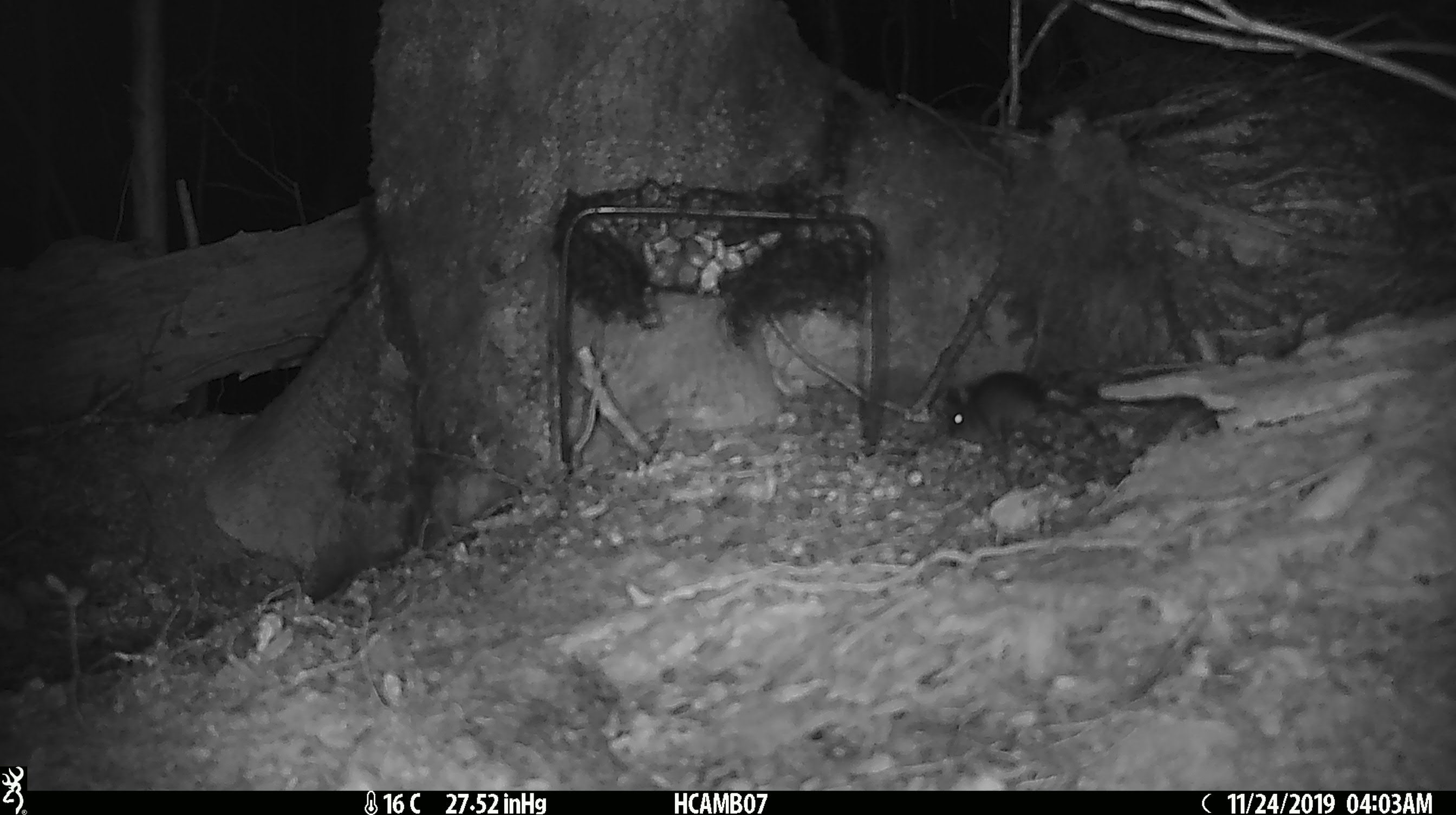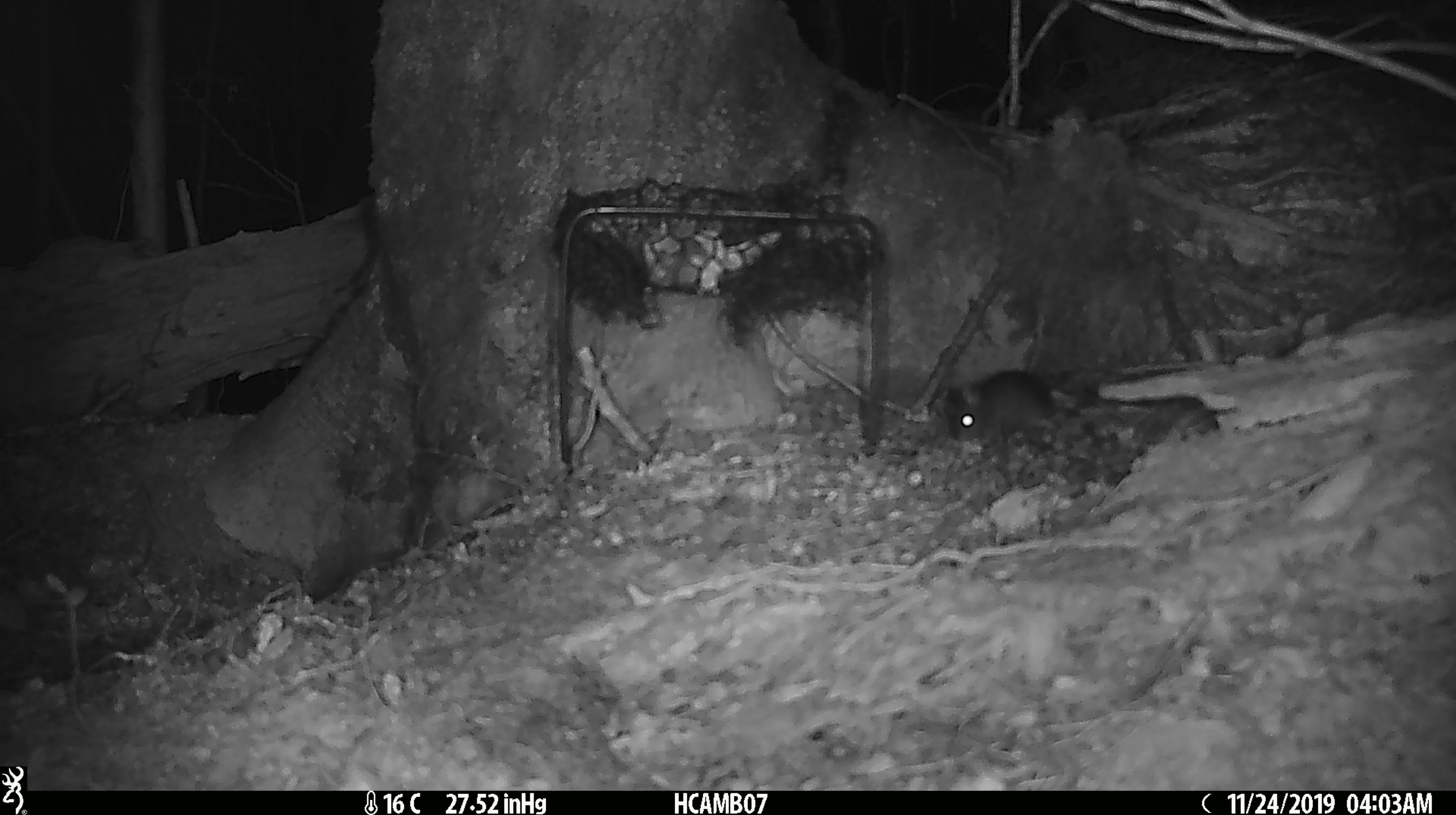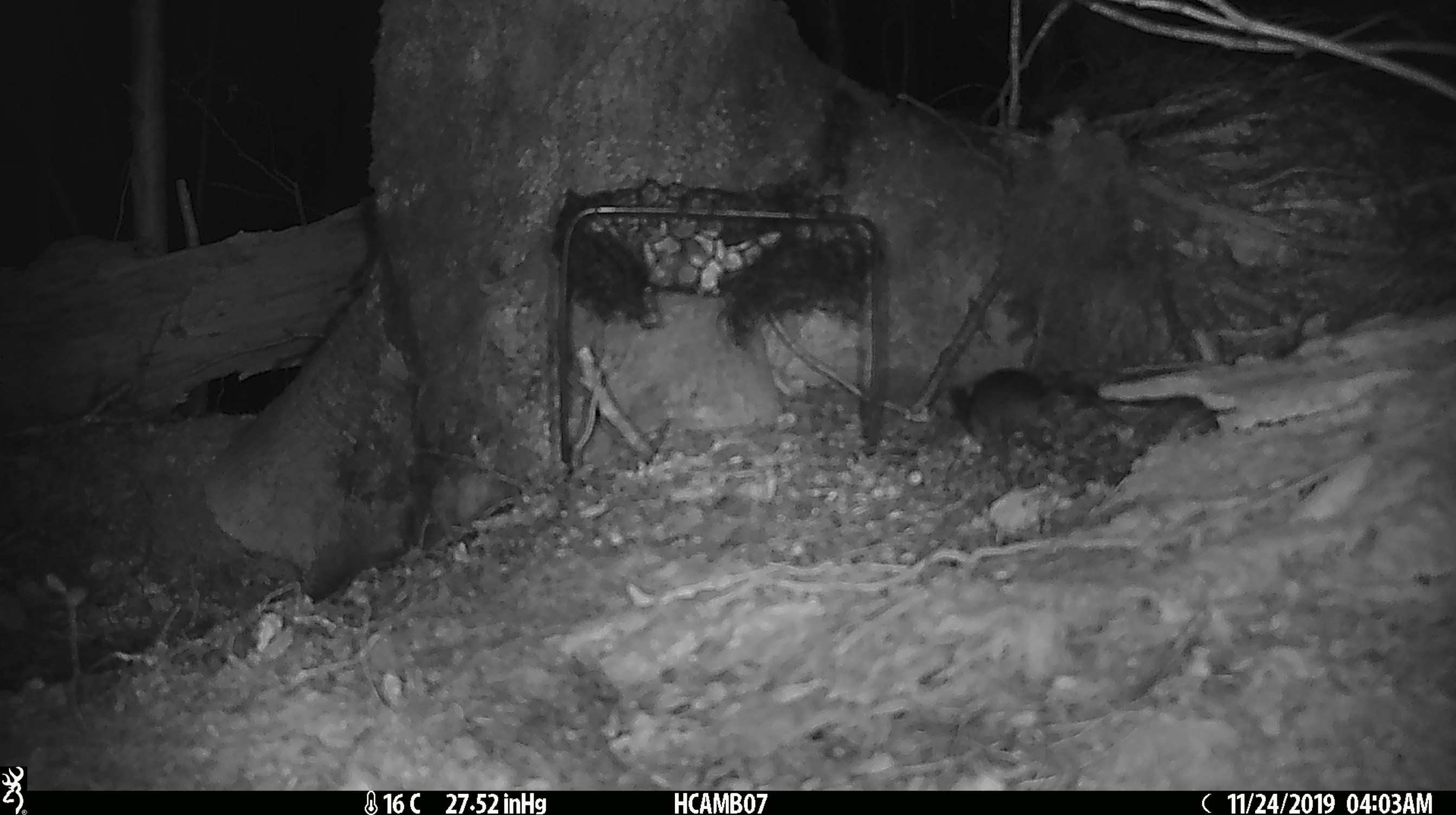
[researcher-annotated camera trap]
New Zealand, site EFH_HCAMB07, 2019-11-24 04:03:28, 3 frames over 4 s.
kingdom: Animalia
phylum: Chordata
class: Mammalia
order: Rodentia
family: Muridae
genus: Mus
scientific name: Mus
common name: mouse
Mouse (Mus).